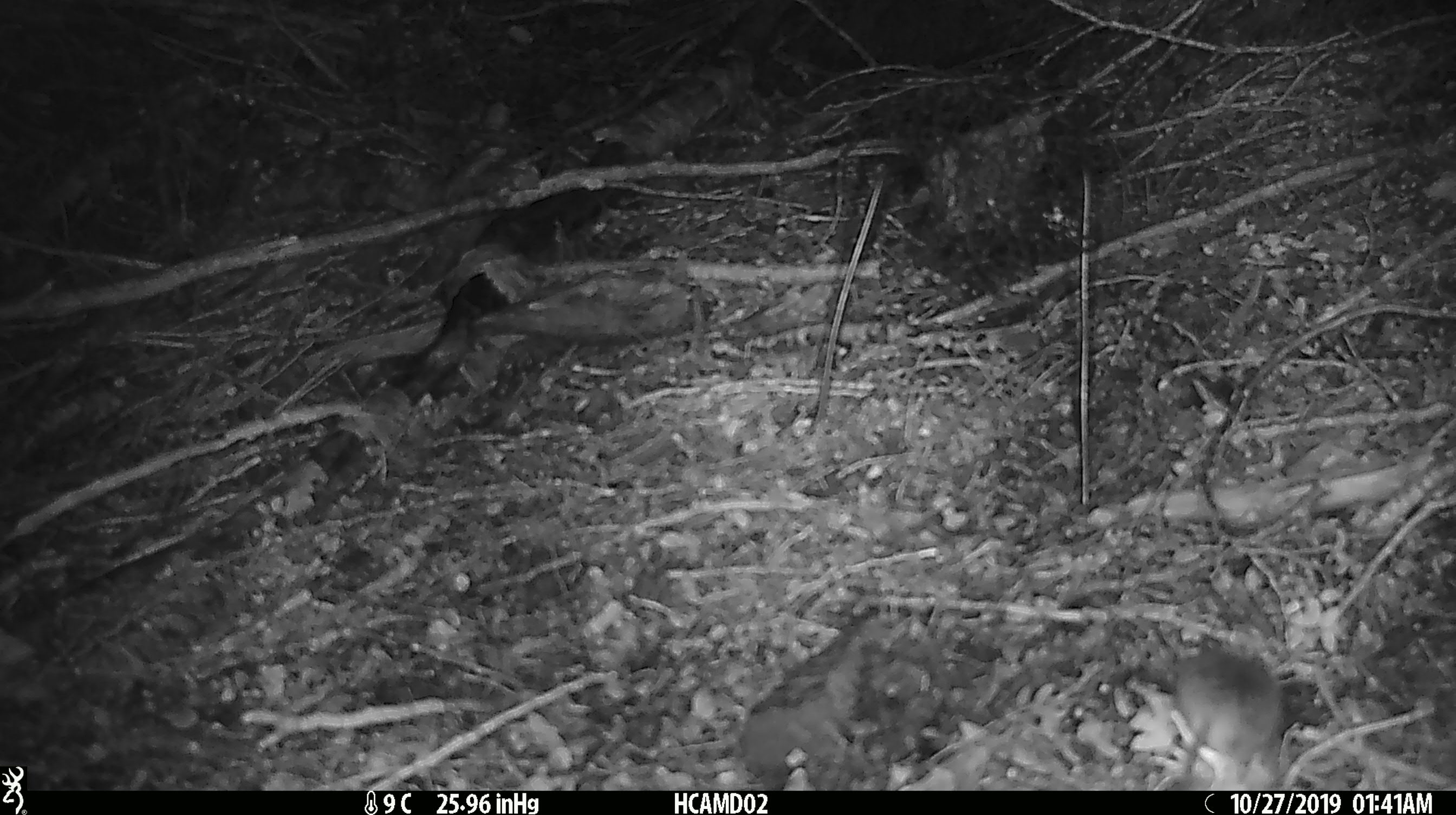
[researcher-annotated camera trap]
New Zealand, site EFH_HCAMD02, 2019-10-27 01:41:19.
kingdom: Animalia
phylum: Chordata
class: Mammalia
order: Rodentia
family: Muridae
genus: Mus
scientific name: Mus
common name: mouse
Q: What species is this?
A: Mouse (Mus).